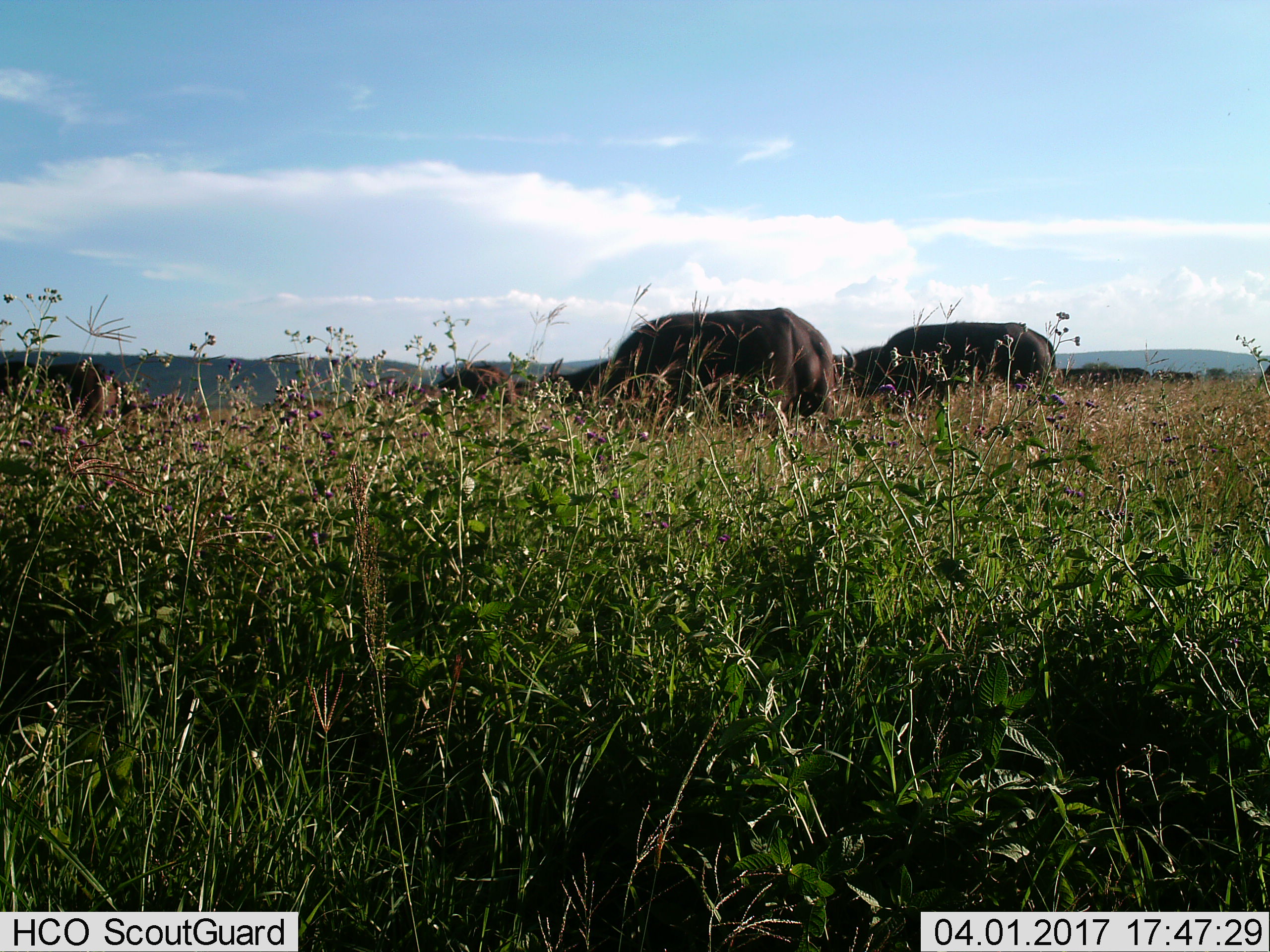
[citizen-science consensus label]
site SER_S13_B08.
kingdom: Animalia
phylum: Chordata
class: Mammalia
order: Artiodactyla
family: Bovidae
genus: Syncerus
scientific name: Syncerus caffer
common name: african buffalo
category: buffalo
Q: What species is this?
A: Buffalo (african buffalo) (Syncerus caffer).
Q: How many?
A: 8.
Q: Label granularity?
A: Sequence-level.